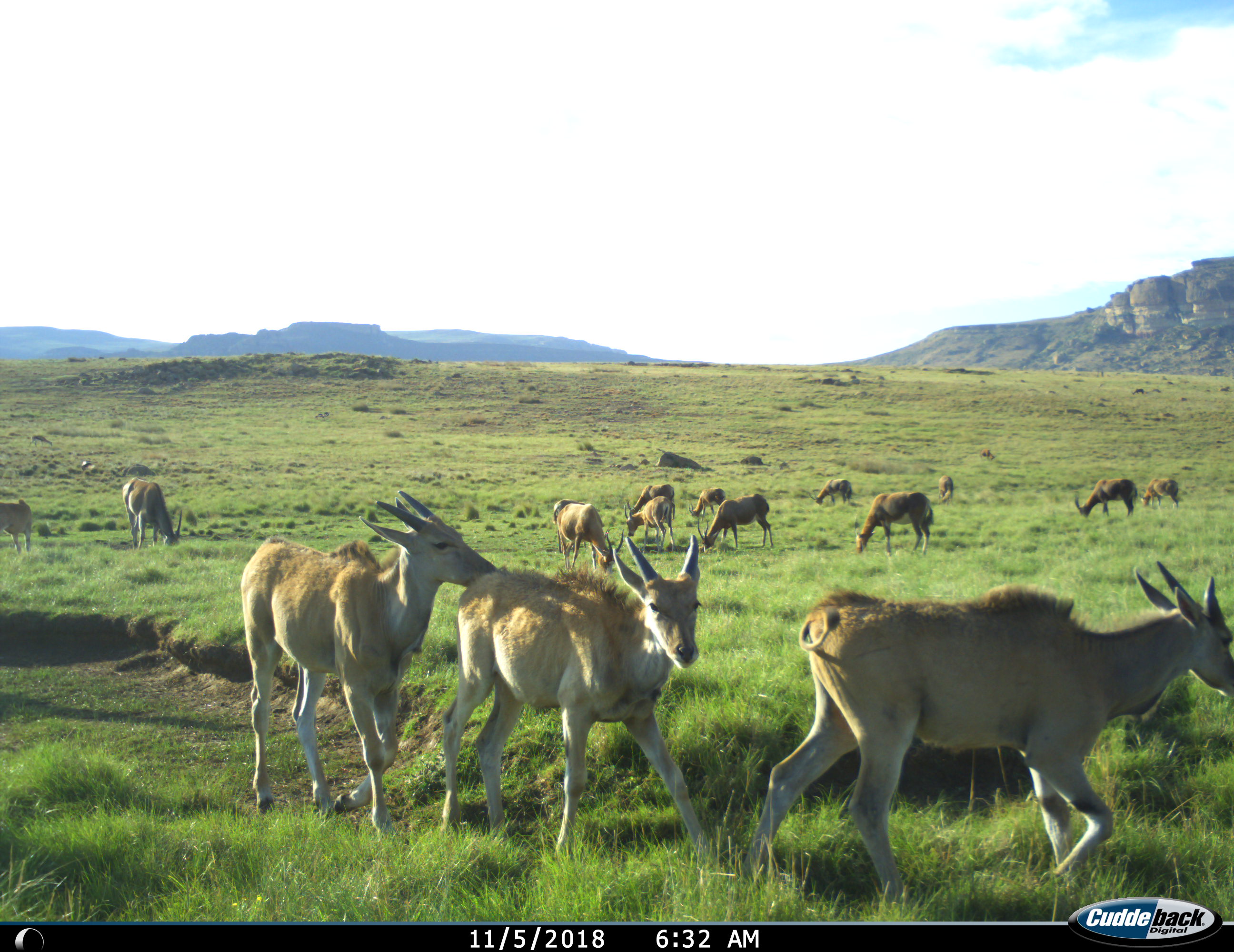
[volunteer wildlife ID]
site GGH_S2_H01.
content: unidentified animal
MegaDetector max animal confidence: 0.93